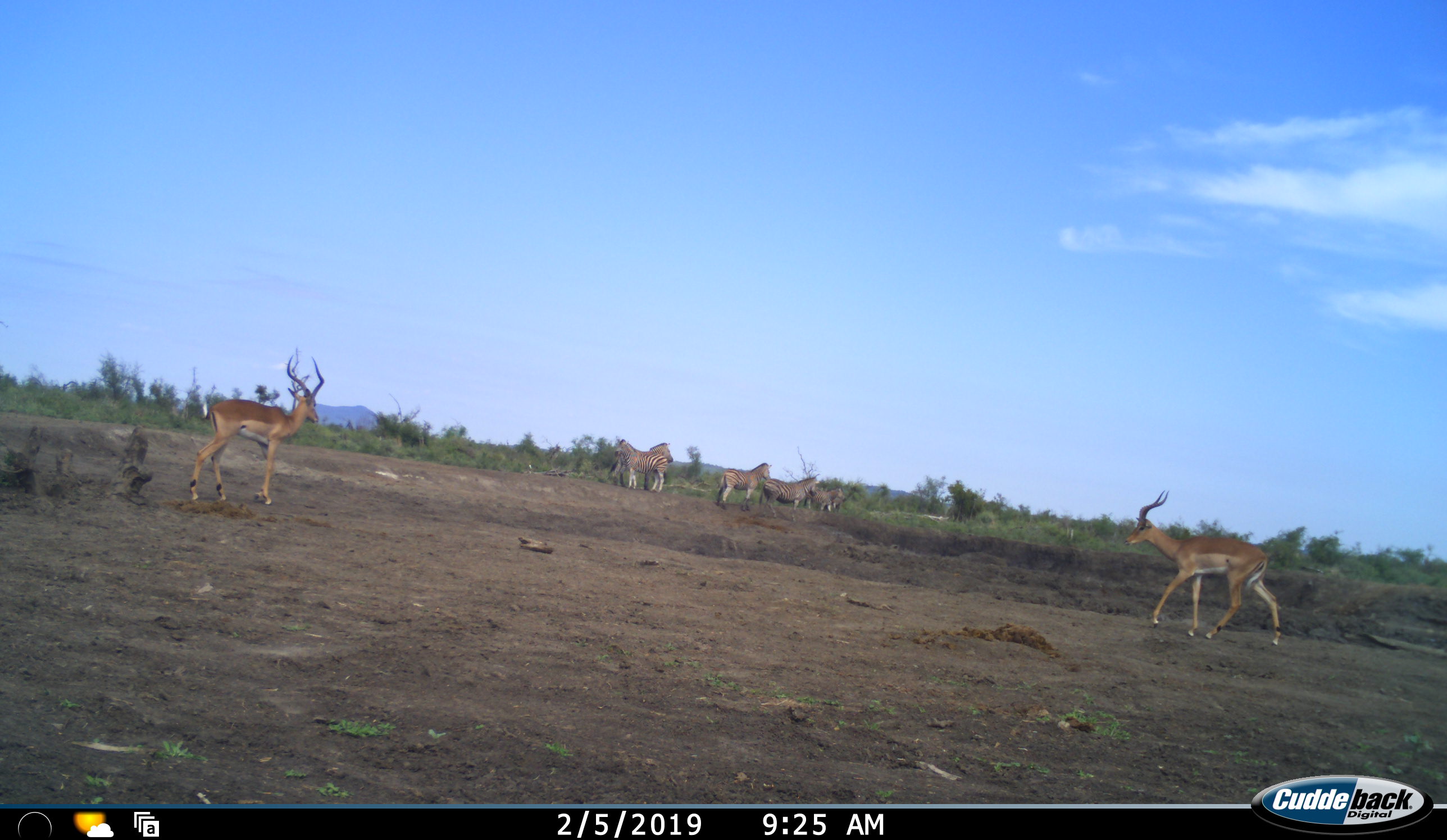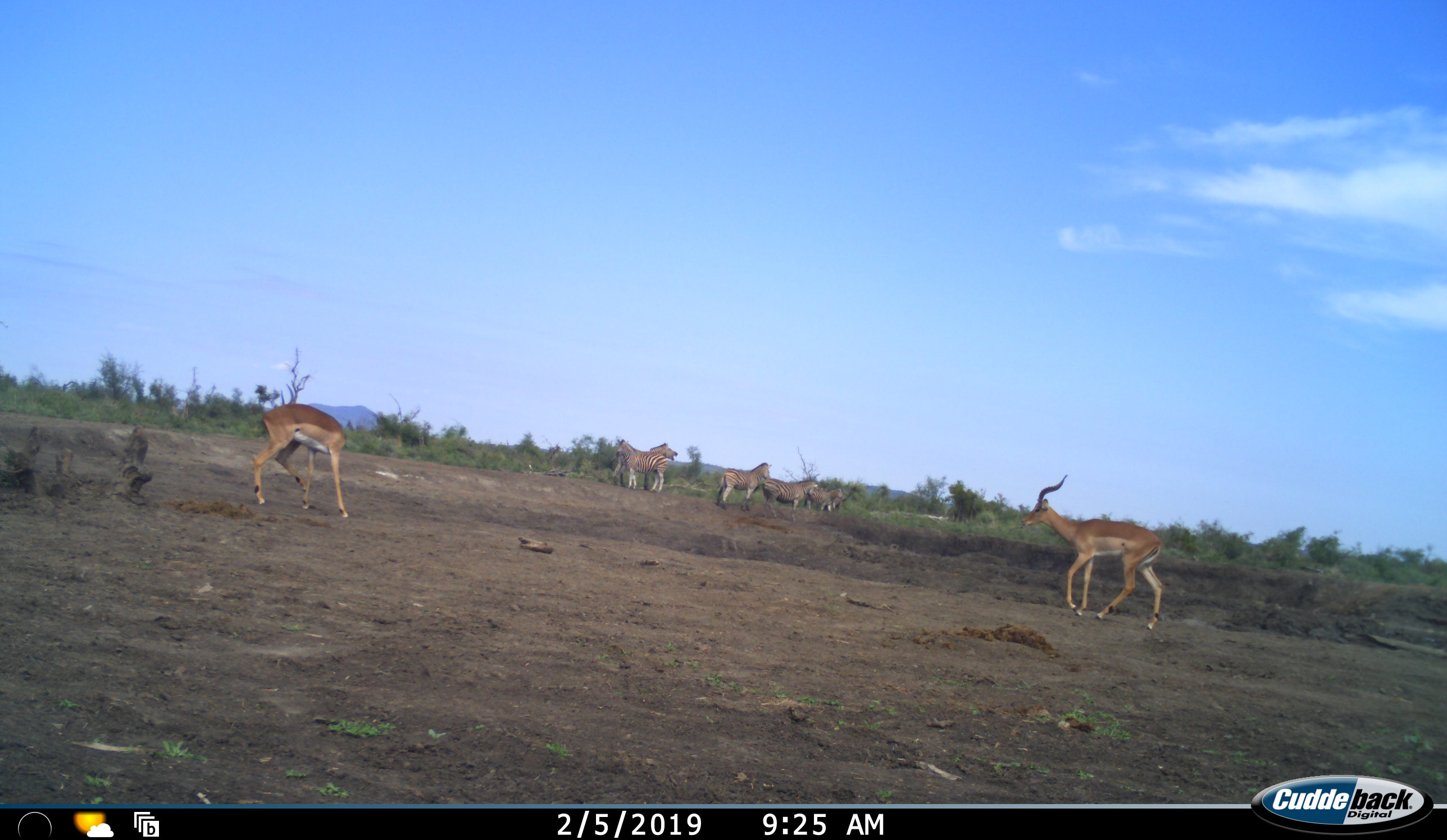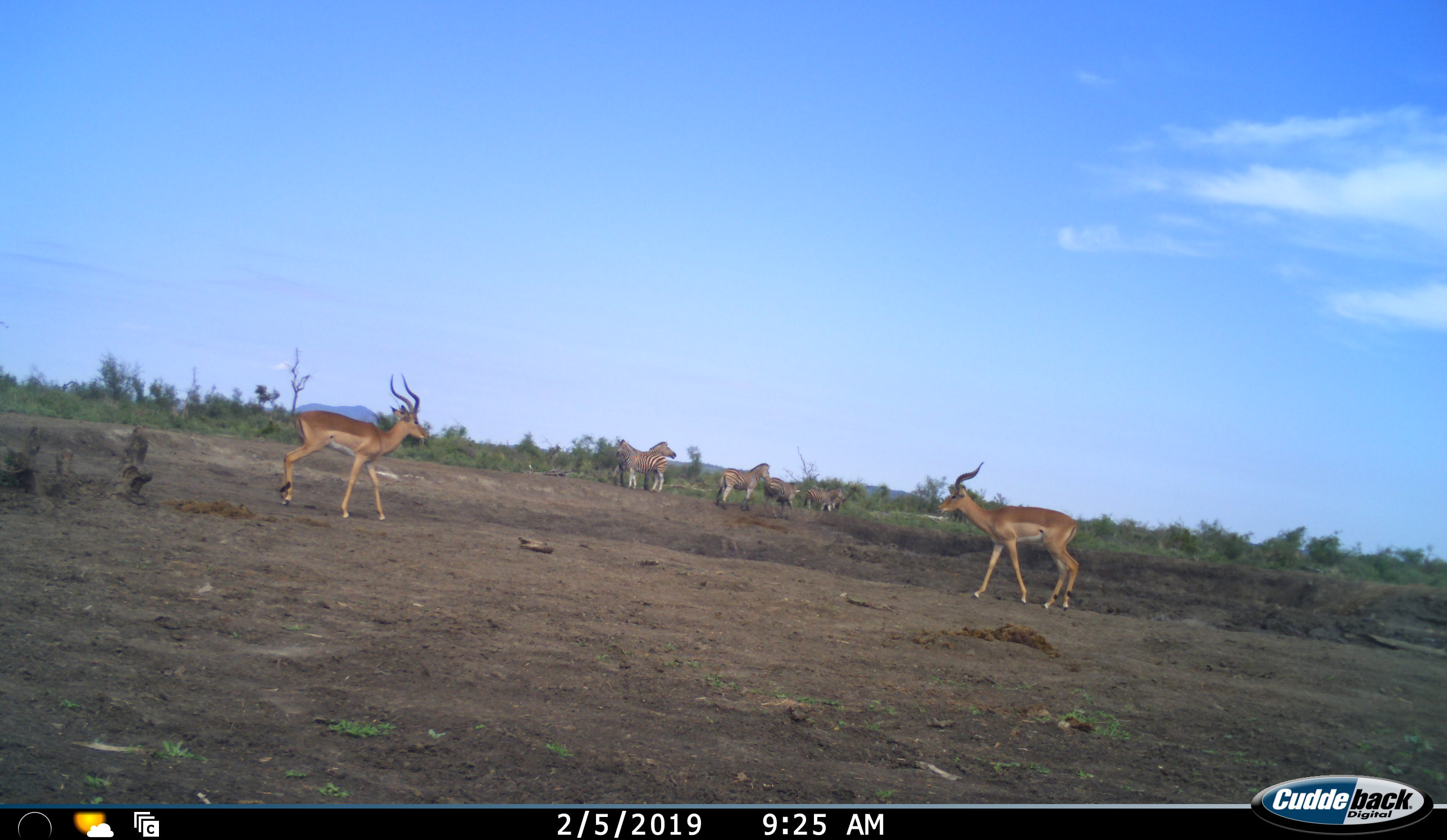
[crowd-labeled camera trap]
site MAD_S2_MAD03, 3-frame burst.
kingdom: Animalia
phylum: Chordata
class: Mammalia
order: Perissodactyla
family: Equidae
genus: Equus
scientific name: Equus quagga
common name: plains zebra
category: zebraplains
Zebraplains (plains zebra) (Equus quagga), count 6. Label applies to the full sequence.